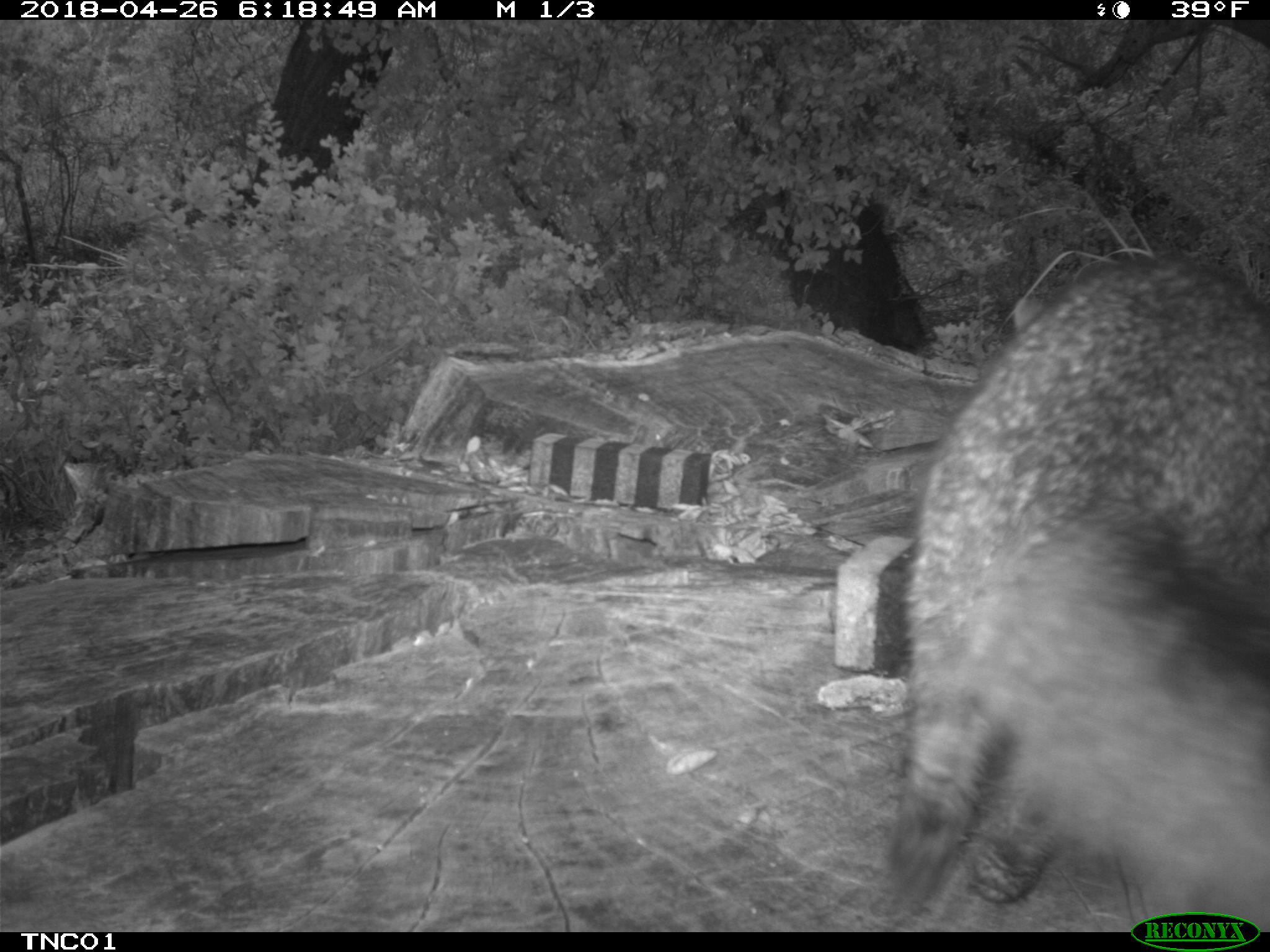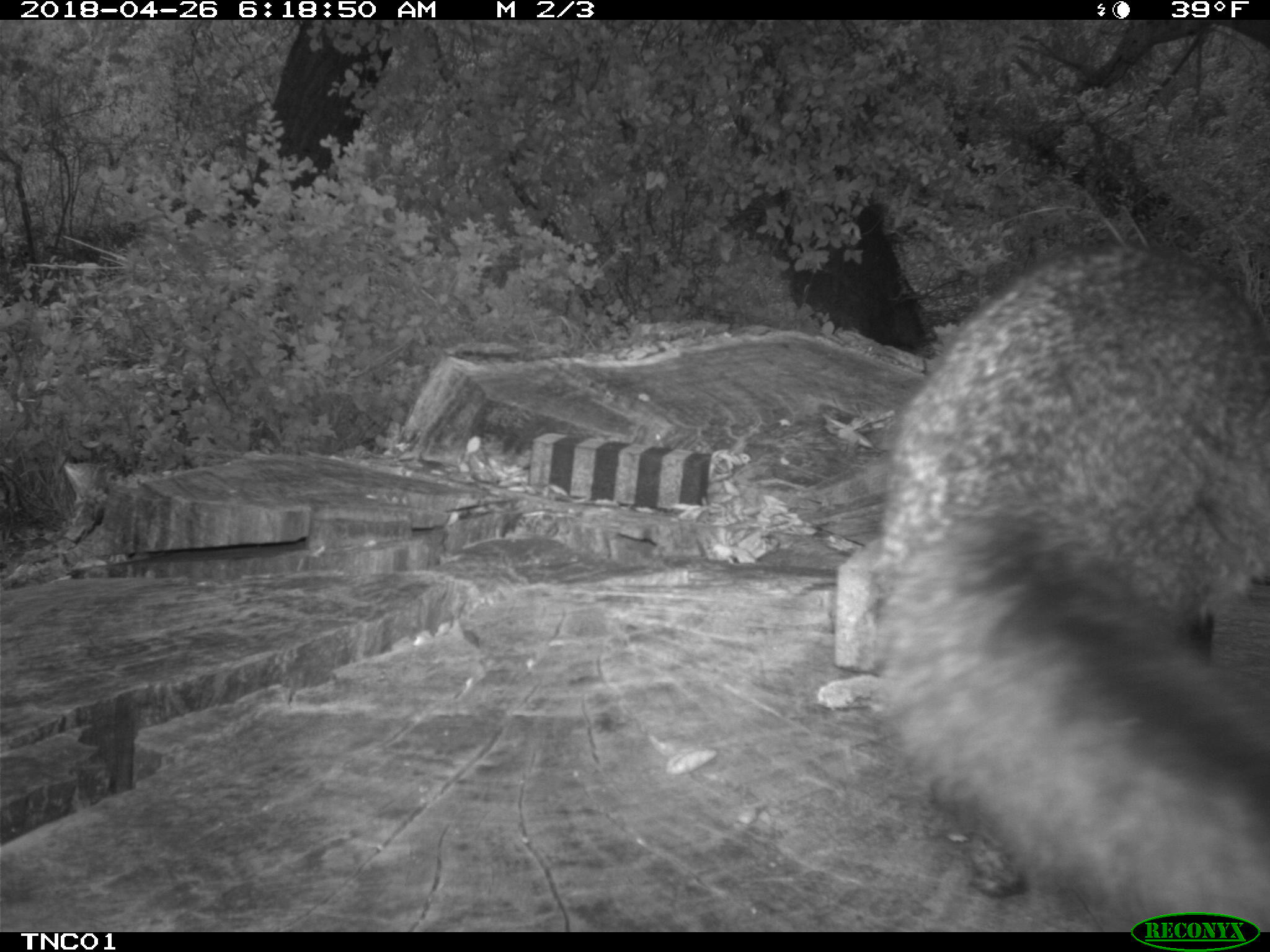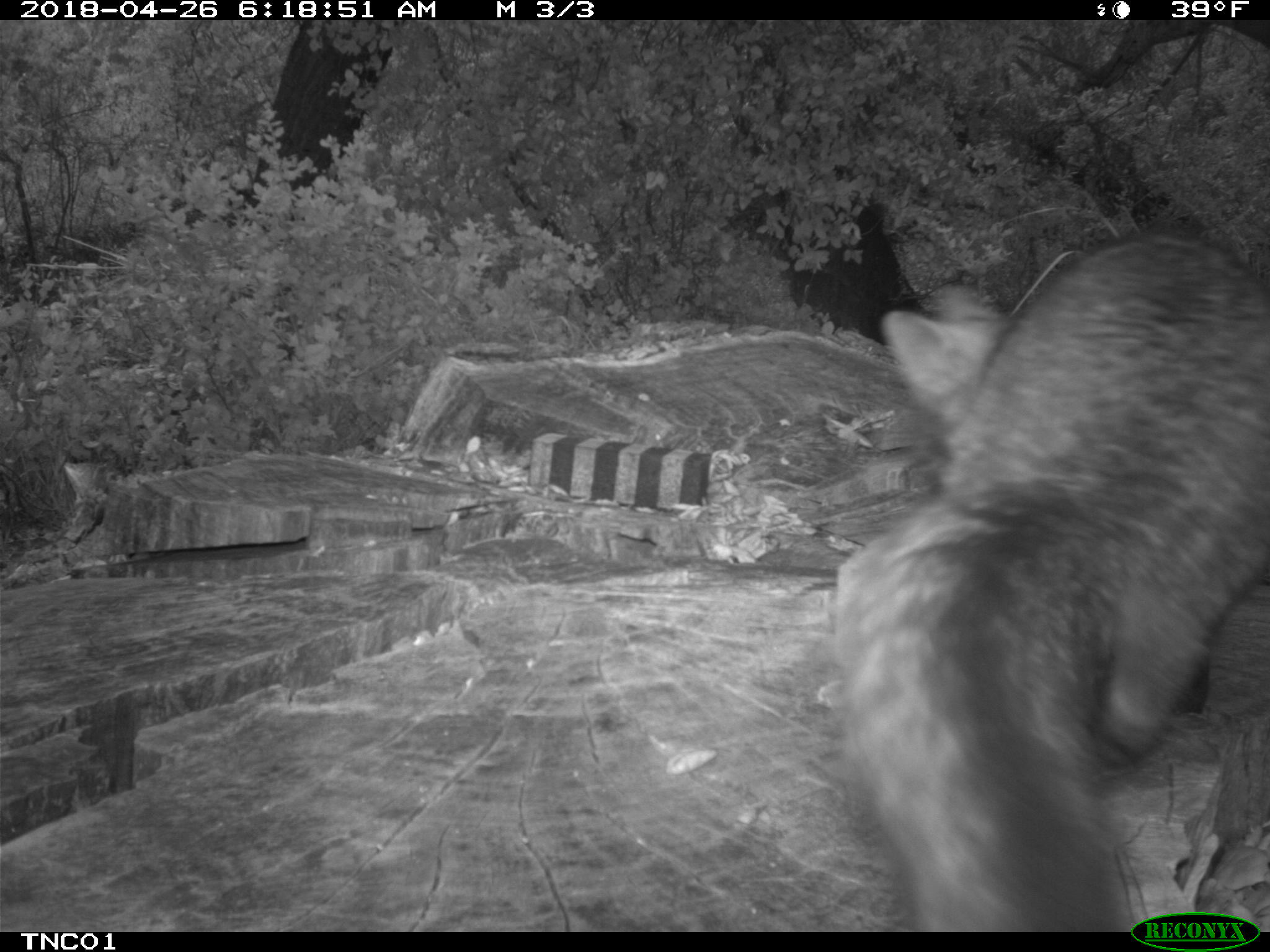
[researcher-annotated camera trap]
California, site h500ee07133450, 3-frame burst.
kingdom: Animalia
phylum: Chordata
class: Mammalia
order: Carnivora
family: Canidae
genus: Urocyon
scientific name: Urocyon littoralis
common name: island fox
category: fox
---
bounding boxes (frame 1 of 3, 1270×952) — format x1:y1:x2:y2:
fox: 883:245:1269:930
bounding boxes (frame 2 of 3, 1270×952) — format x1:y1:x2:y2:
fox: 866:242:1269:932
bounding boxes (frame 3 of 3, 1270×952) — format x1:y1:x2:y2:
fox: 824:227:1269:929